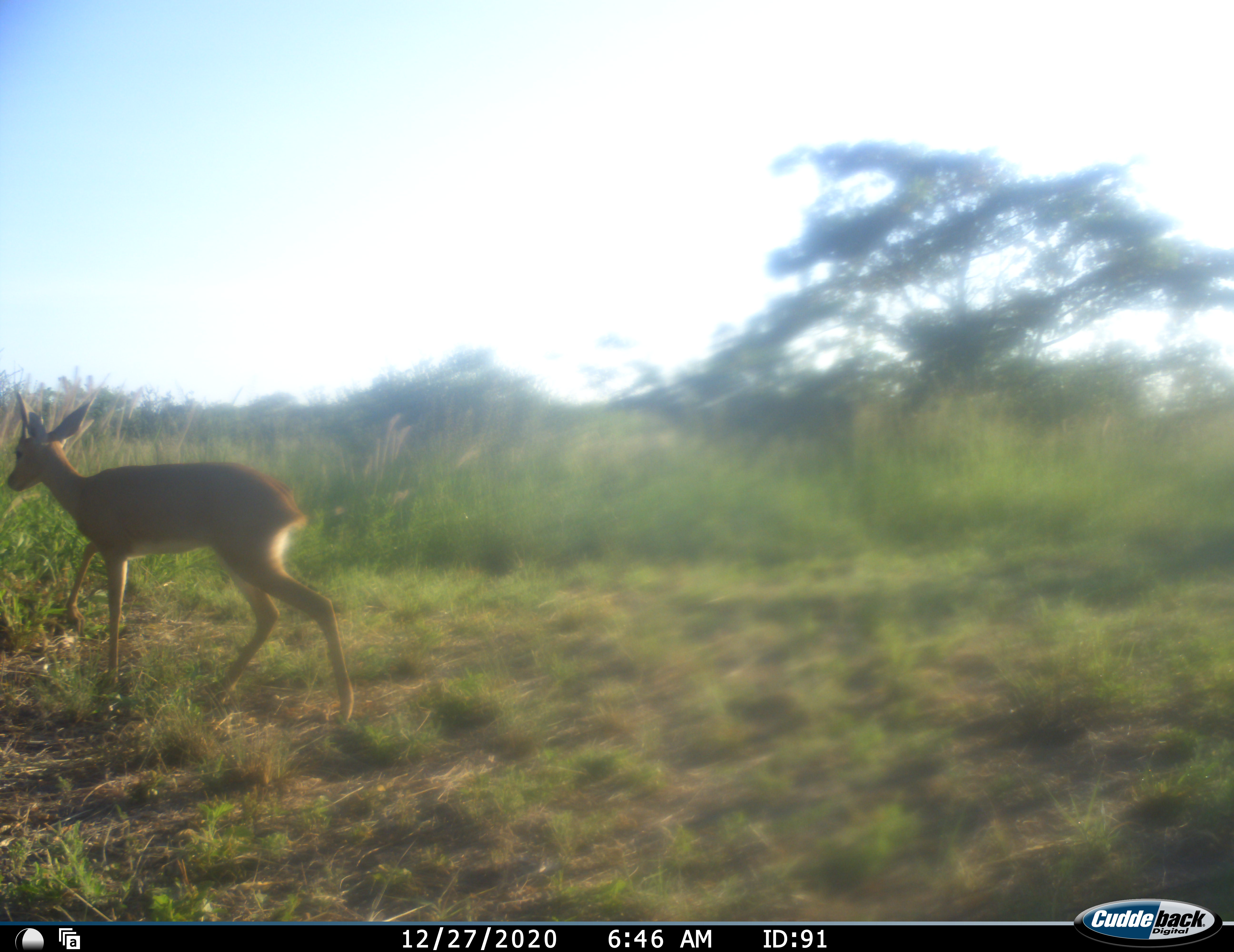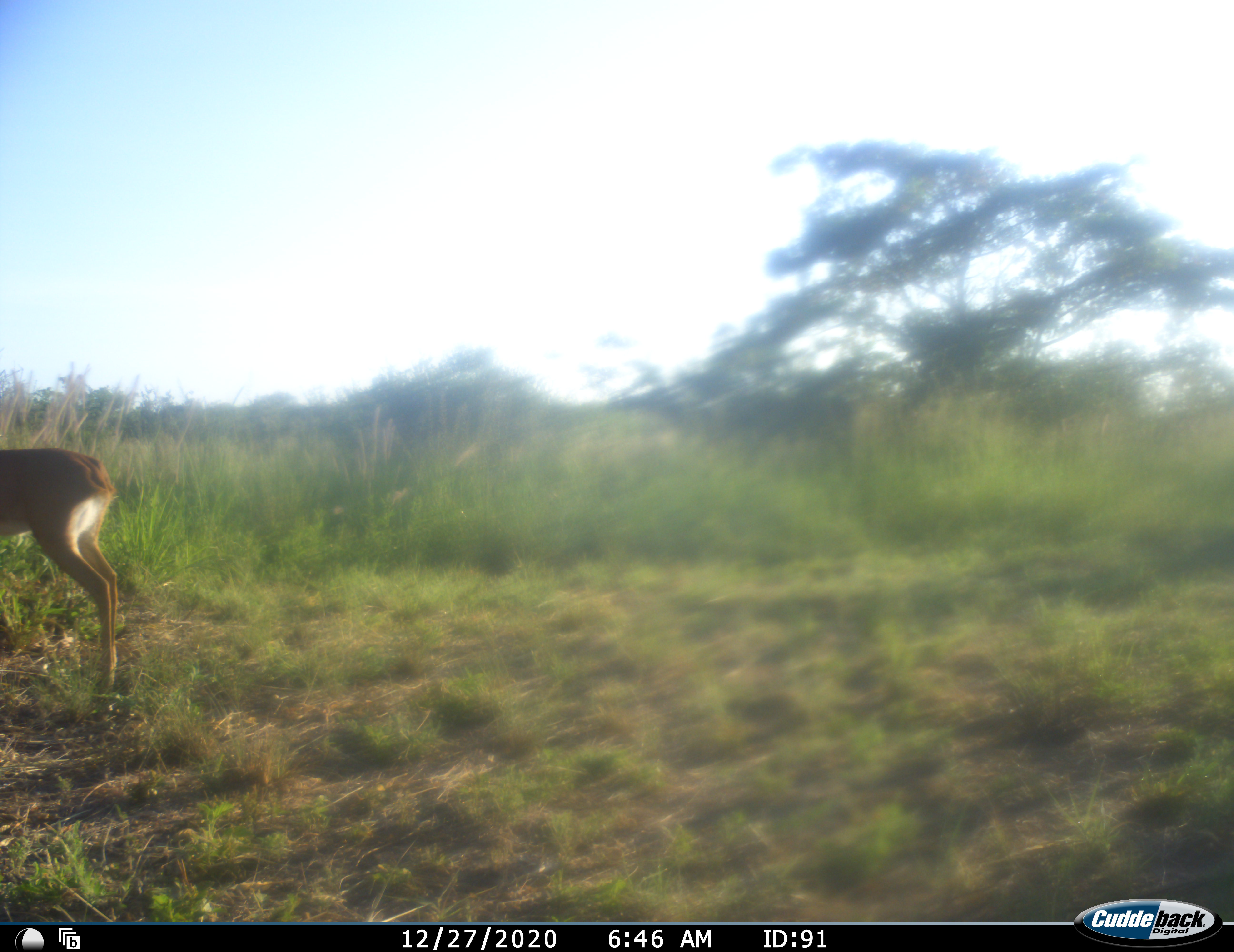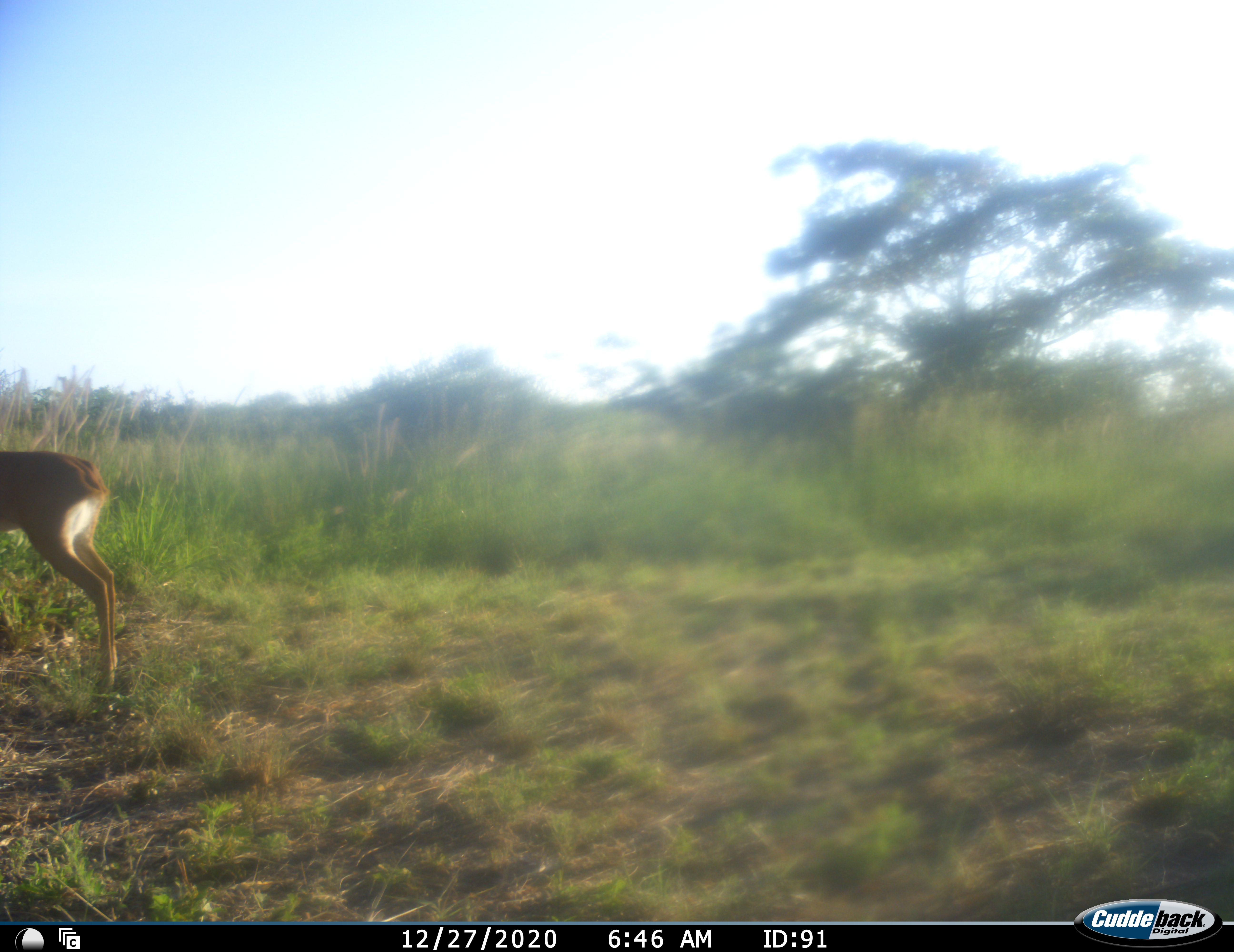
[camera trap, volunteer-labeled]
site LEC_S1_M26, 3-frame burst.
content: unidentified animal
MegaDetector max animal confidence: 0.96